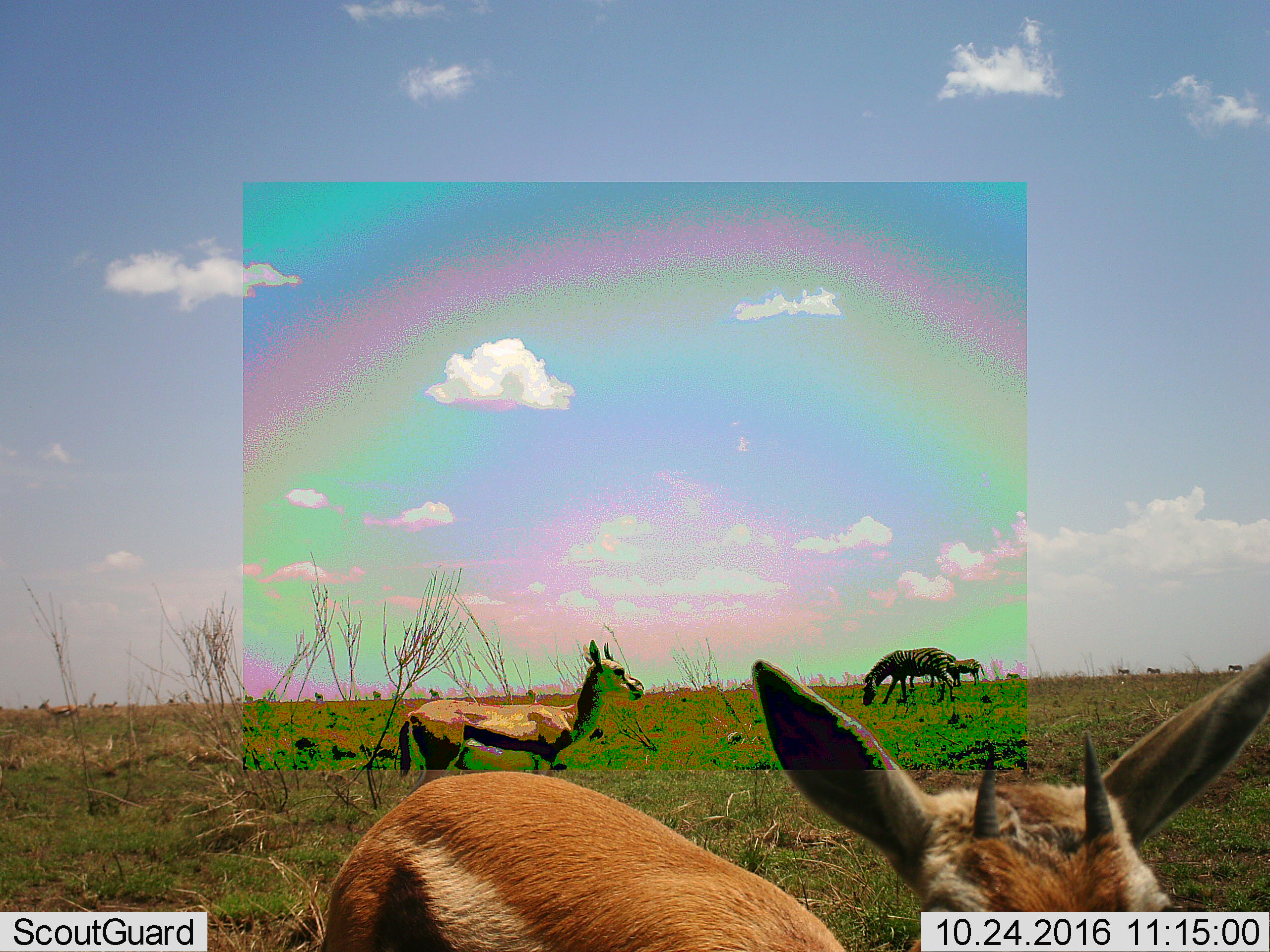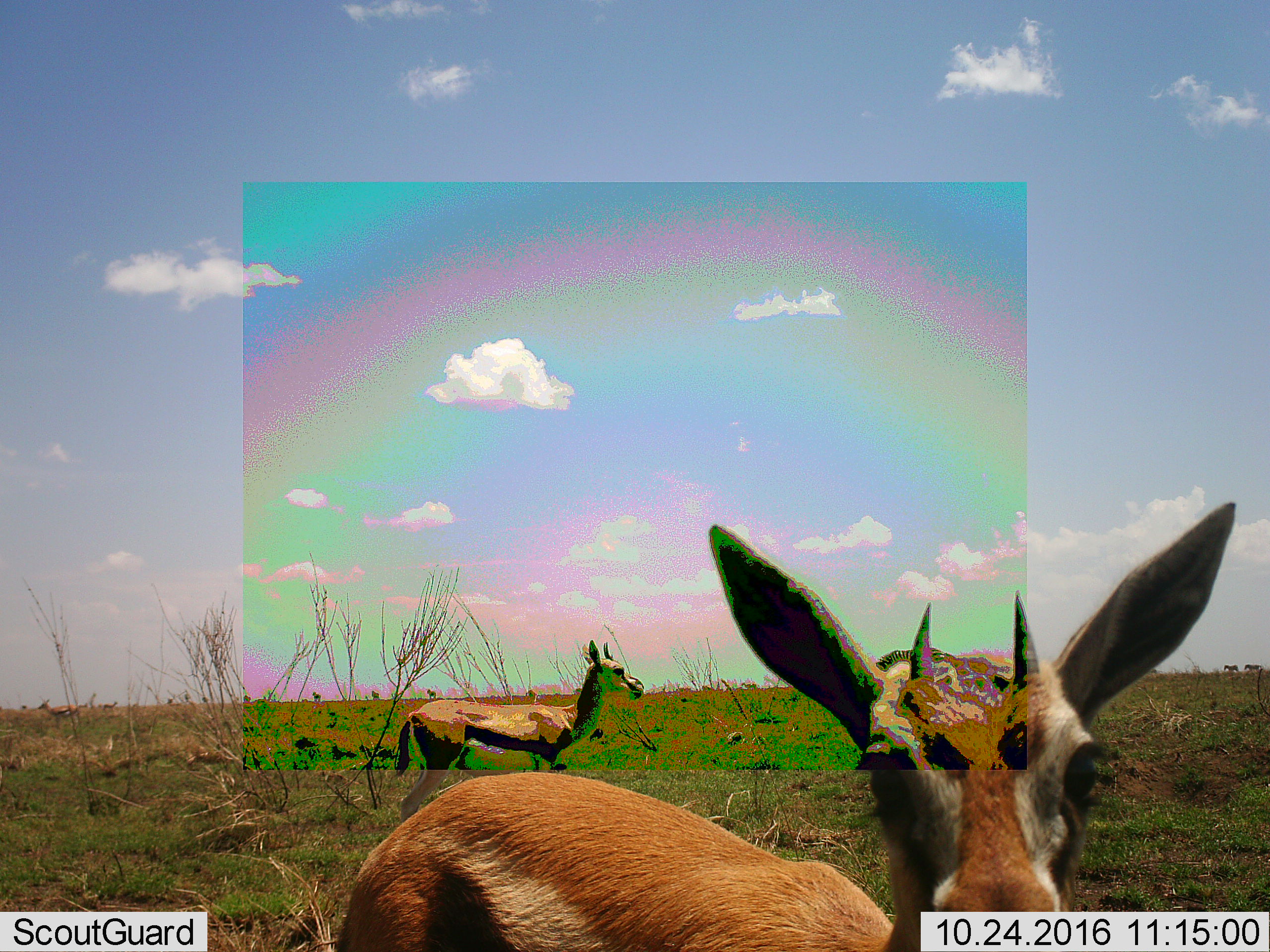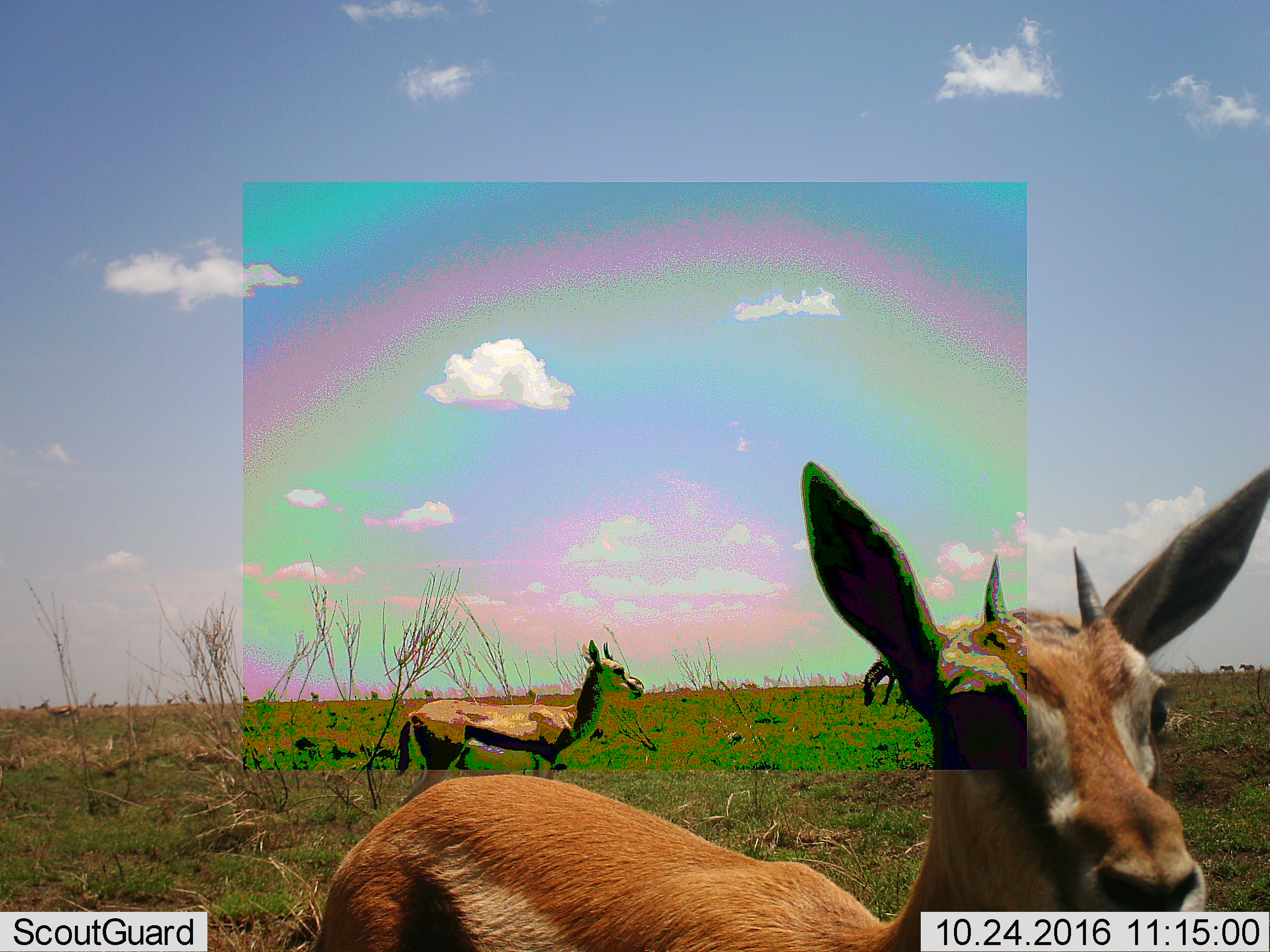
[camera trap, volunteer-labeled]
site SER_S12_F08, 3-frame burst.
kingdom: Animalia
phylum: Chordata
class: Mammalia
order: Artiodactyla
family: Bovidae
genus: Eudorcas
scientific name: Eudorcas thomsonii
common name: thomson's gazelle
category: gazellethomsons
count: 2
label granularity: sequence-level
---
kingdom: Animalia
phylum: Chordata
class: Mammalia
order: Perissodactyla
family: Equidae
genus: Equus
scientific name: Equus quagga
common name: plains zebra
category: zebraplains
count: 2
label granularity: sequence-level